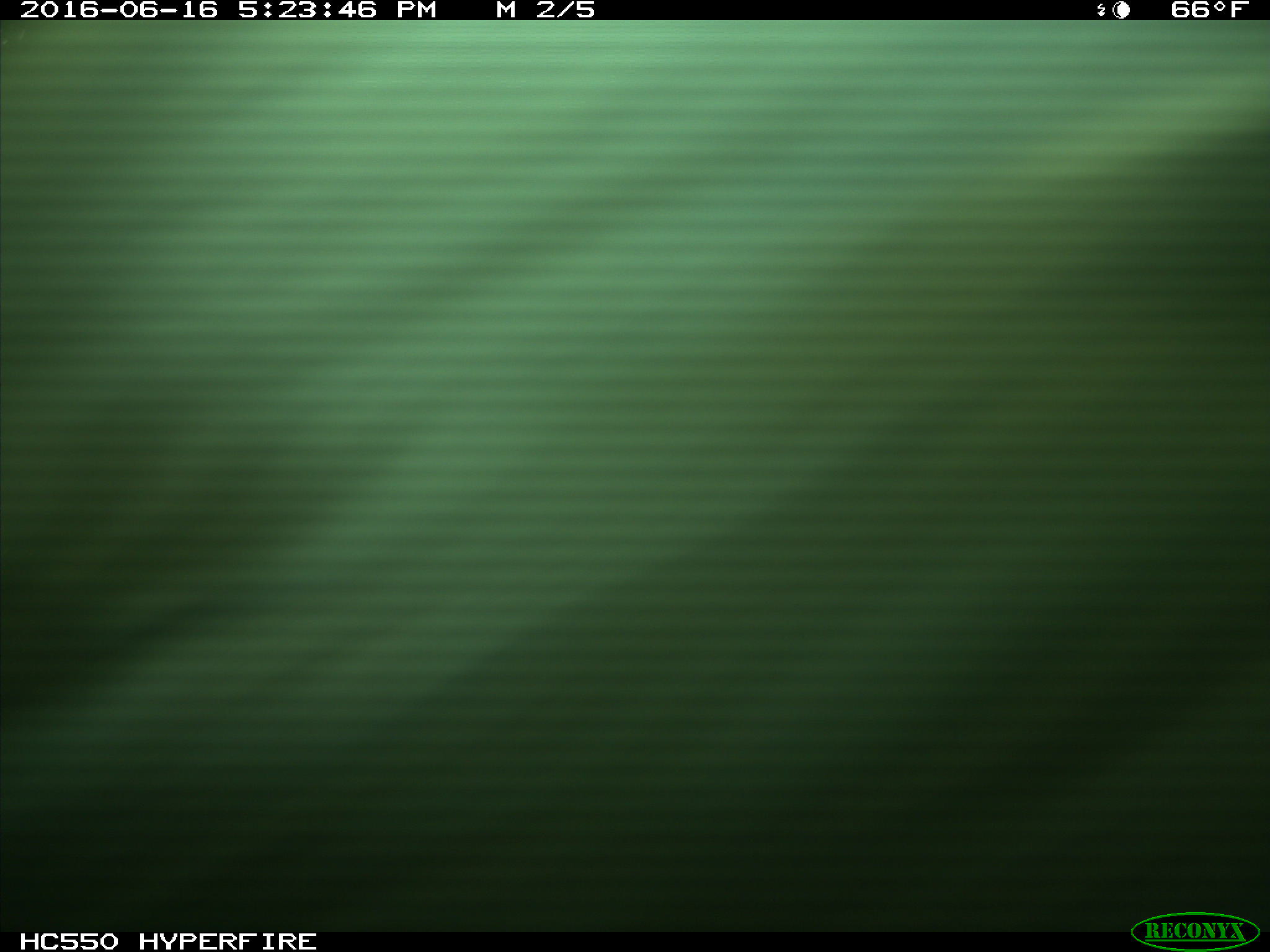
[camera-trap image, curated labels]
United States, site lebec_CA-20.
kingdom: Animalia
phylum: Chordata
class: Mammalia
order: Artiodactyla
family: Bovidae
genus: Bos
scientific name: Bos taurus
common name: domestic cow